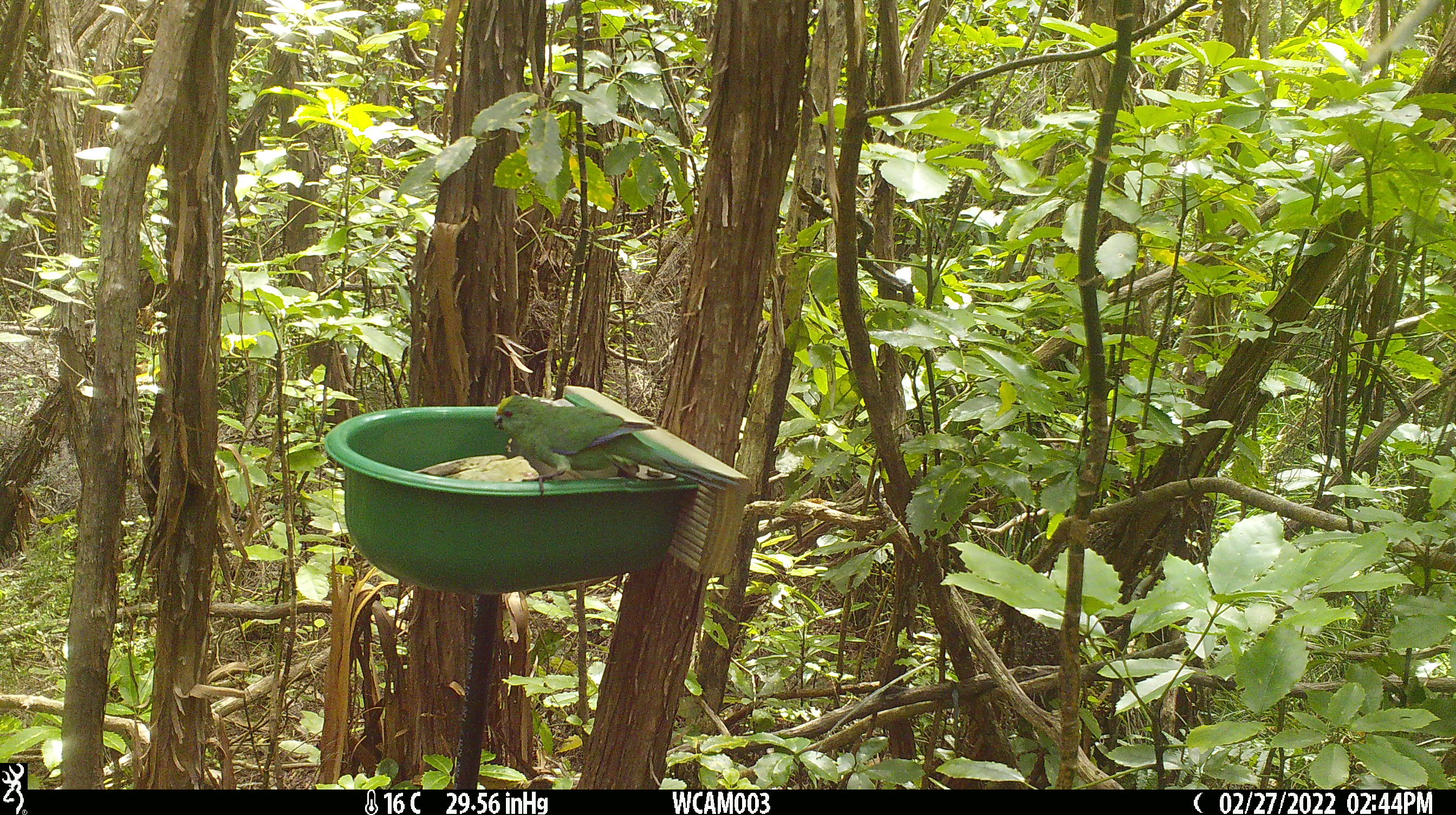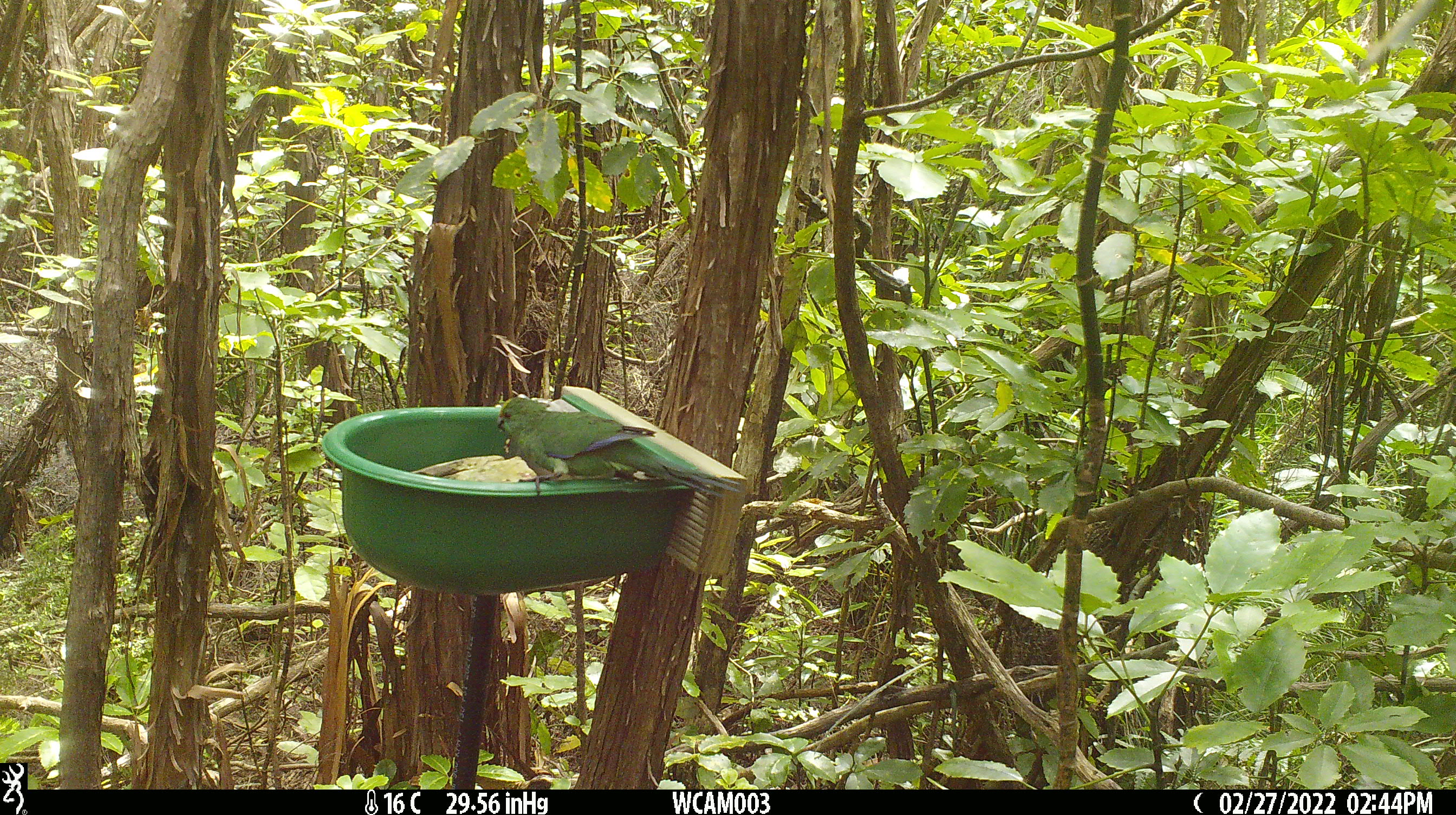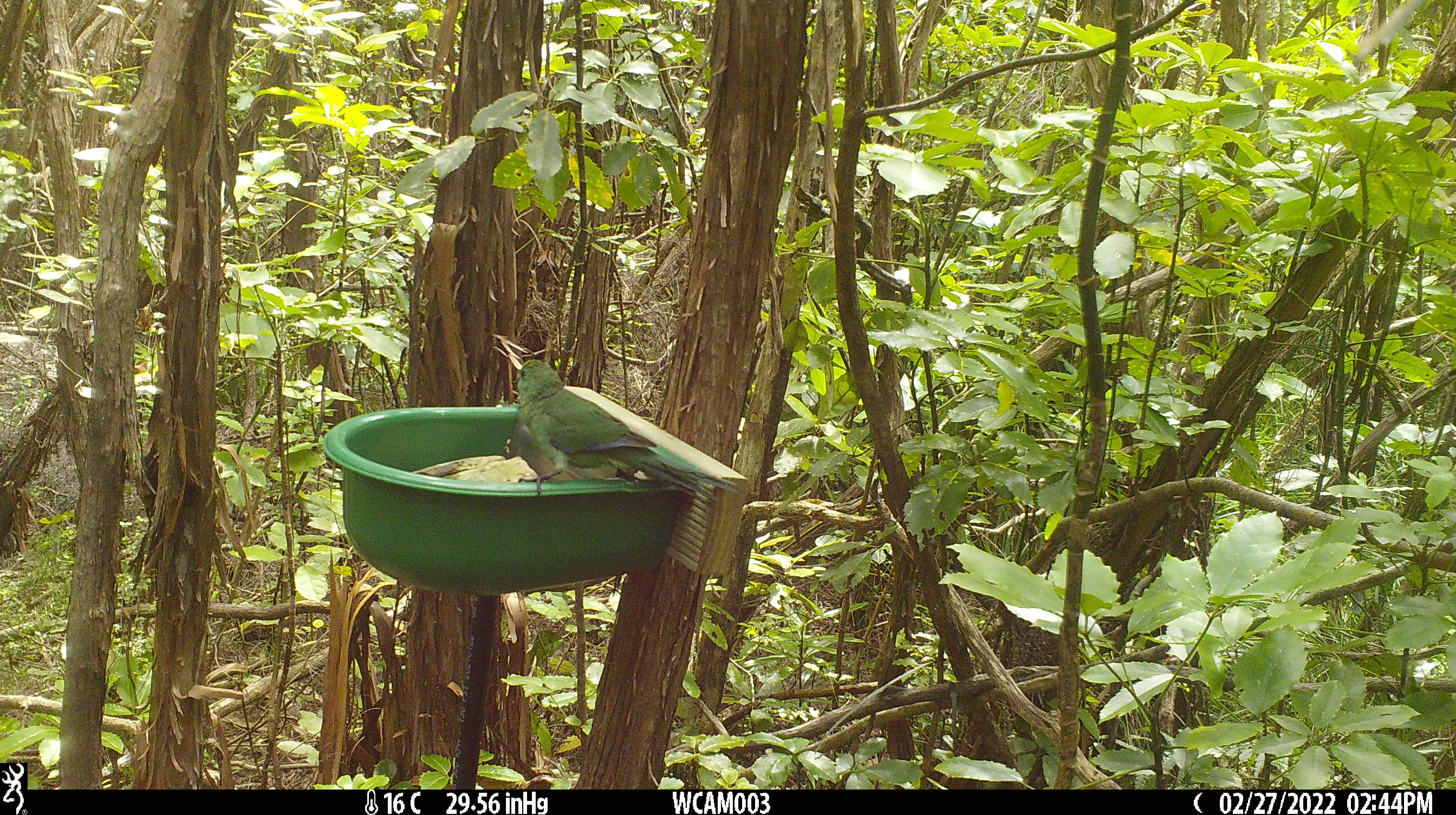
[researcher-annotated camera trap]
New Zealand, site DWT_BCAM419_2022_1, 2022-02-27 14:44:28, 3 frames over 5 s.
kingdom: Animalia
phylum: Chordata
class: Aves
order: Psittaciformes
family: Psittaculidae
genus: Cyanoramphus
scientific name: Cyanoramphus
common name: parakeet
Parakeet (Cyanoramphus).